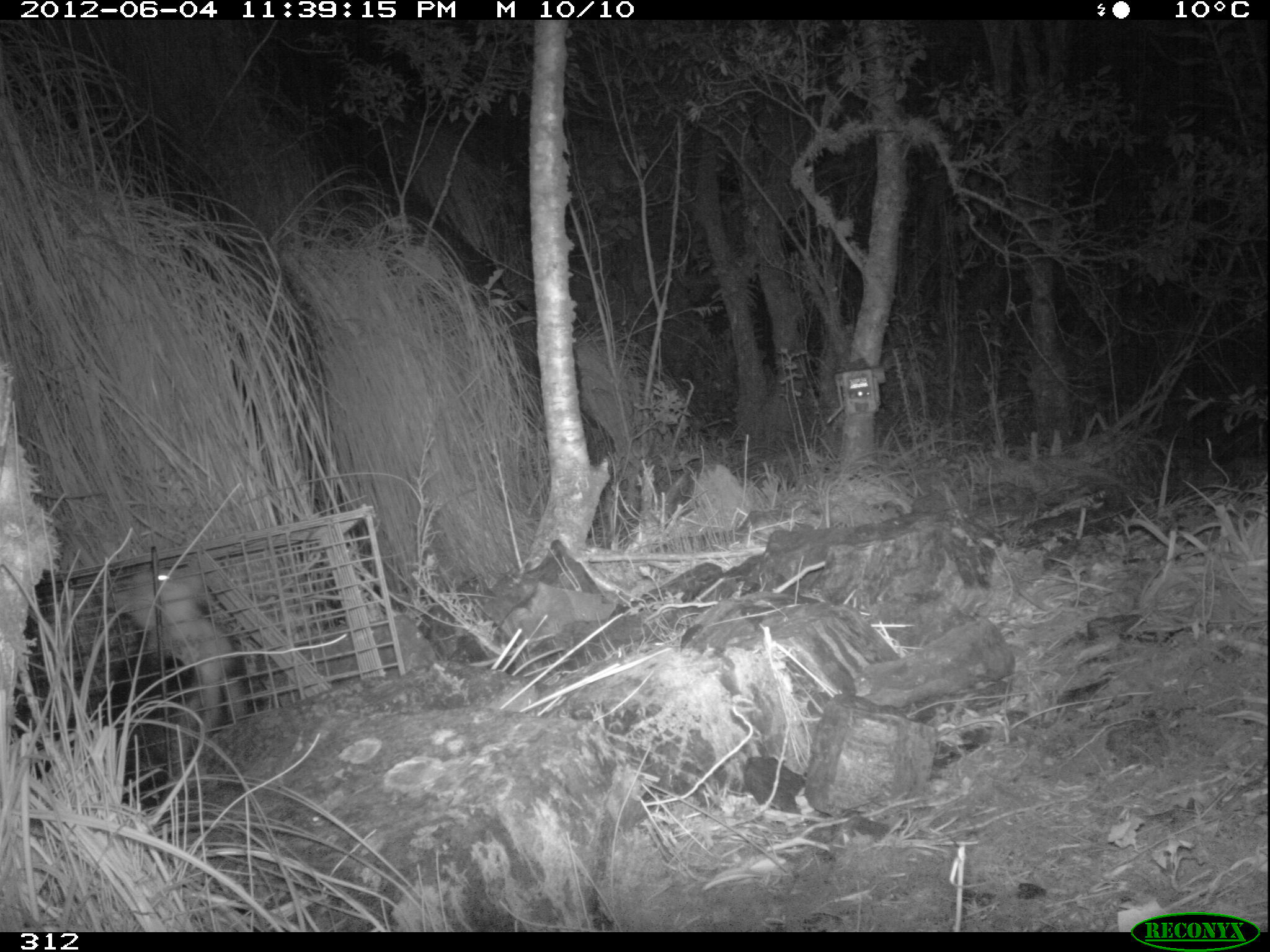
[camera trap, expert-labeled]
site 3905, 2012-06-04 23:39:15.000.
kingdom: Animalia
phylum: Chordata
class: Mammalia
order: Didelphimorphia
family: Didelphidae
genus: Didelphis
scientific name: Didelphis pernigra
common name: andean white-eared opossum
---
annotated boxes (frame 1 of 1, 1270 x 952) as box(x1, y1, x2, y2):
didelphis pernigra: box(94, 560, 265, 756)